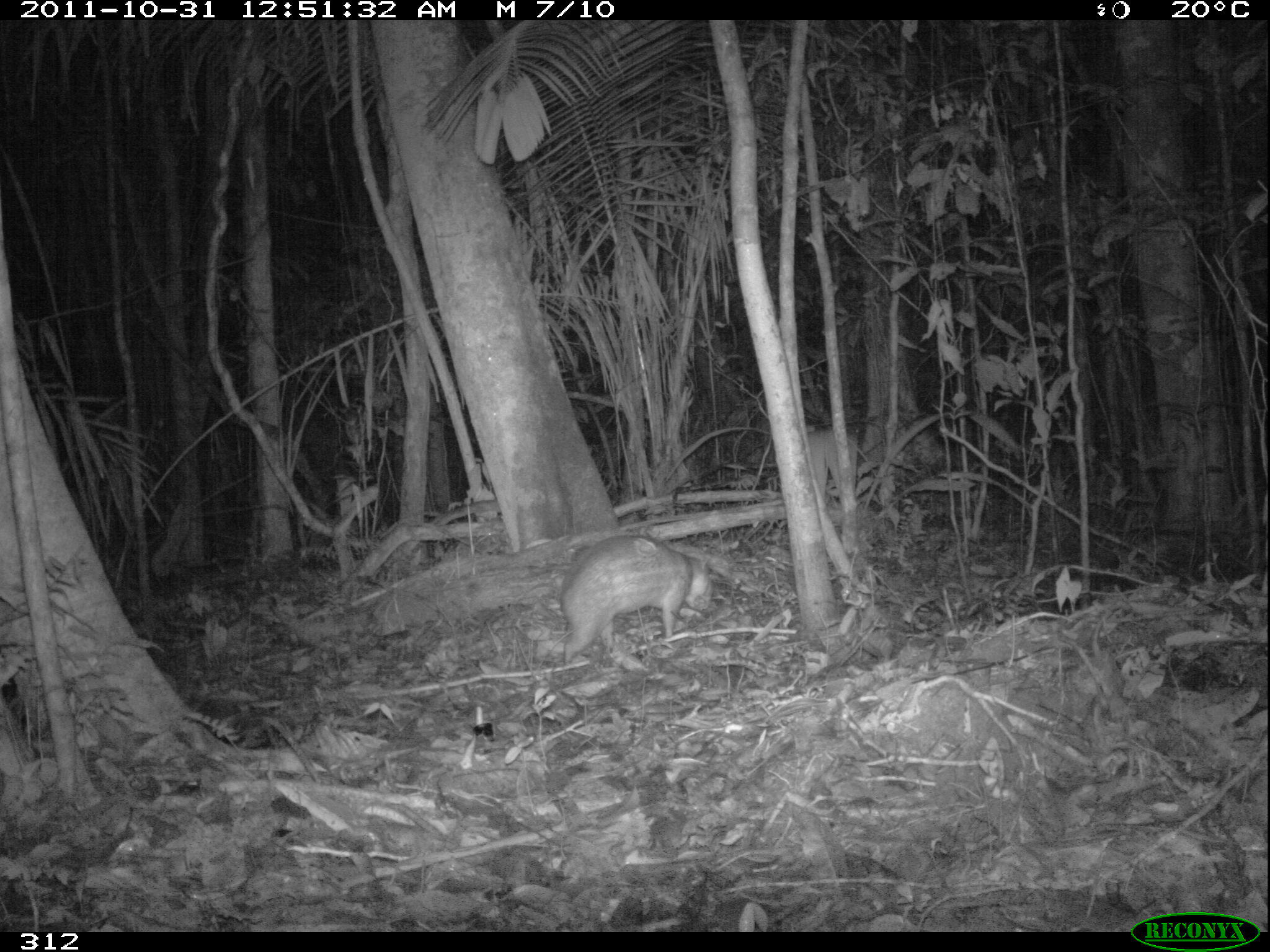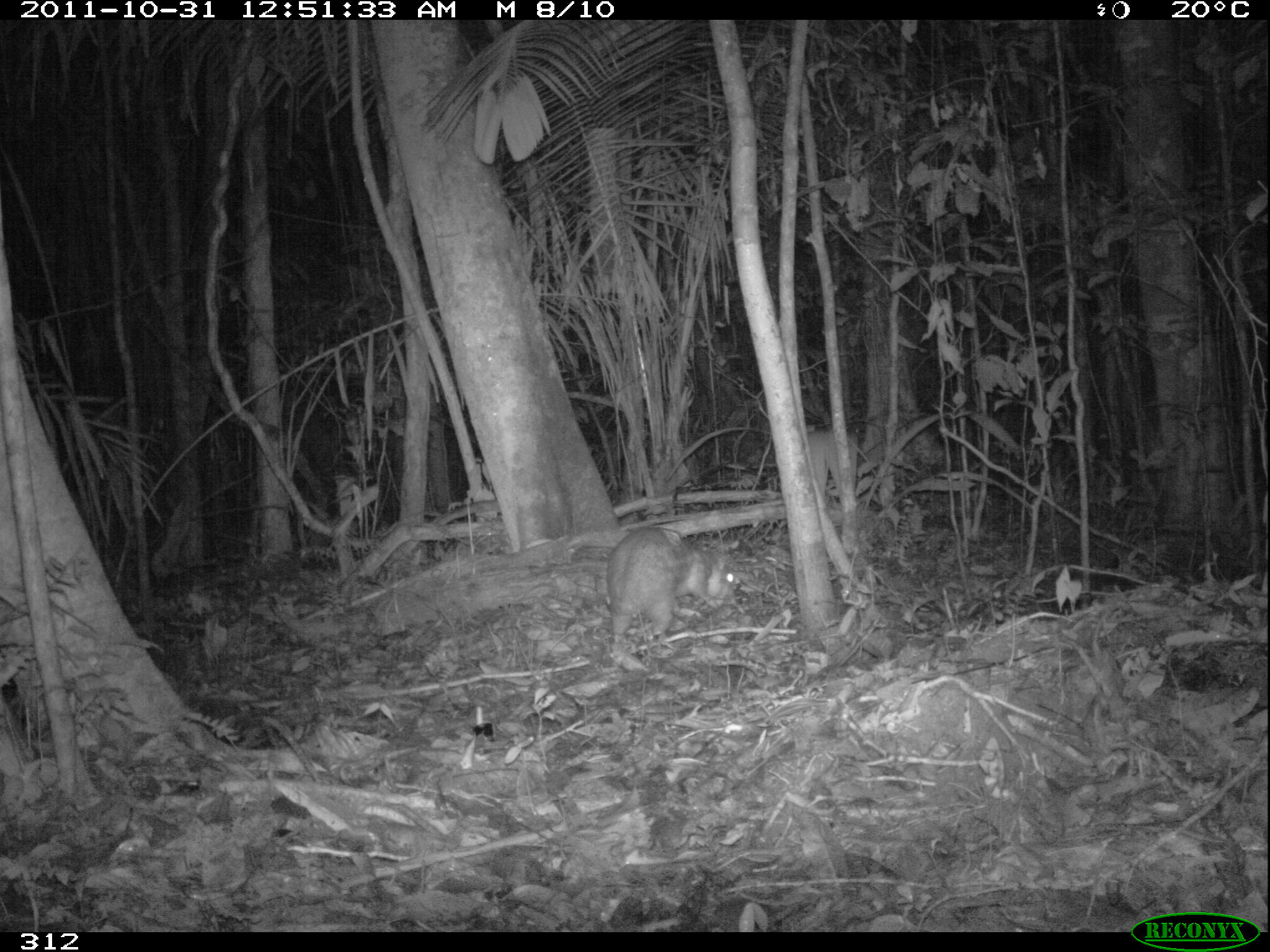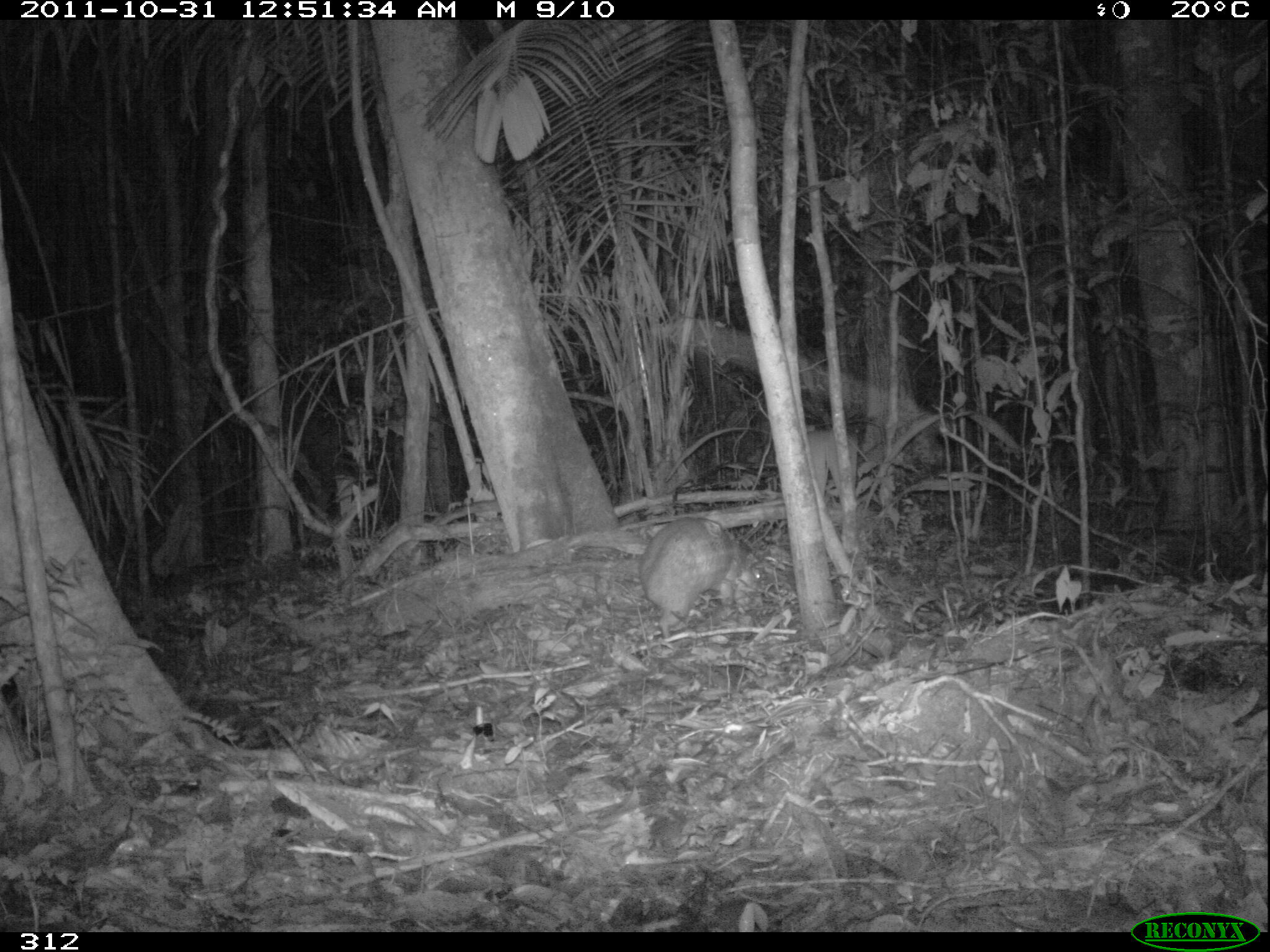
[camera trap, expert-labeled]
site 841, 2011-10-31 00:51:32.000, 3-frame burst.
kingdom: Animalia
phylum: Chordata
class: Mammalia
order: Rodentia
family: Cuniculidae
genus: Cuniculus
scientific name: Cuniculus paca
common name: spotted paca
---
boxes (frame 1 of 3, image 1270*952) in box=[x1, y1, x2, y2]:
cuniculus paca: box=[559, 531, 713, 666]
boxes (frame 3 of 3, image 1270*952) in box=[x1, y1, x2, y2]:
cuniculus paca: box=[636, 516, 763, 639]